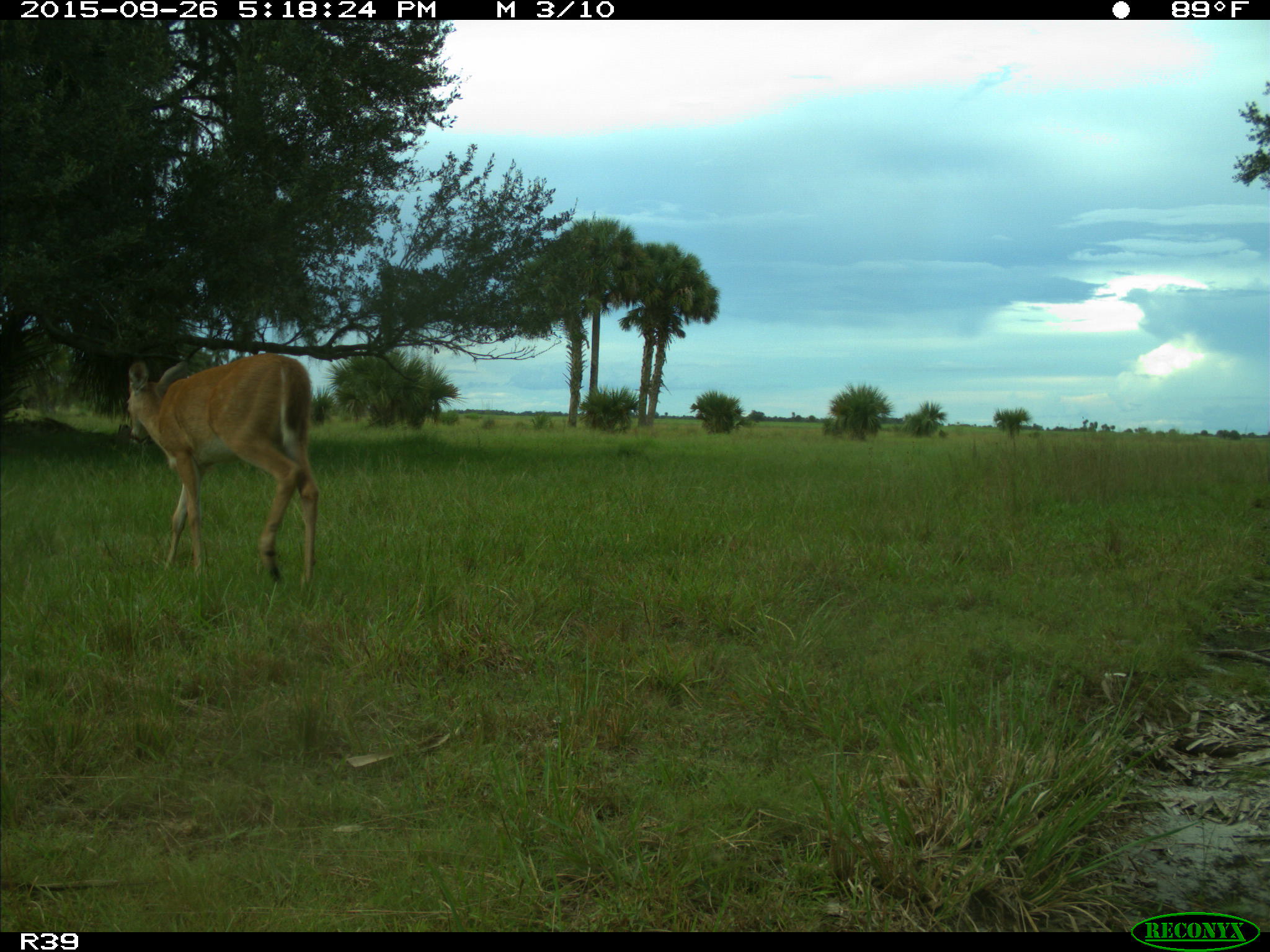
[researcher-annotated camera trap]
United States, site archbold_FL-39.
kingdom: Animalia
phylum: Chordata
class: Mammalia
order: Artiodactyla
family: Cervidae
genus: Odocoileus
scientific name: Odocoileus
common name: deer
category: unidentified deer